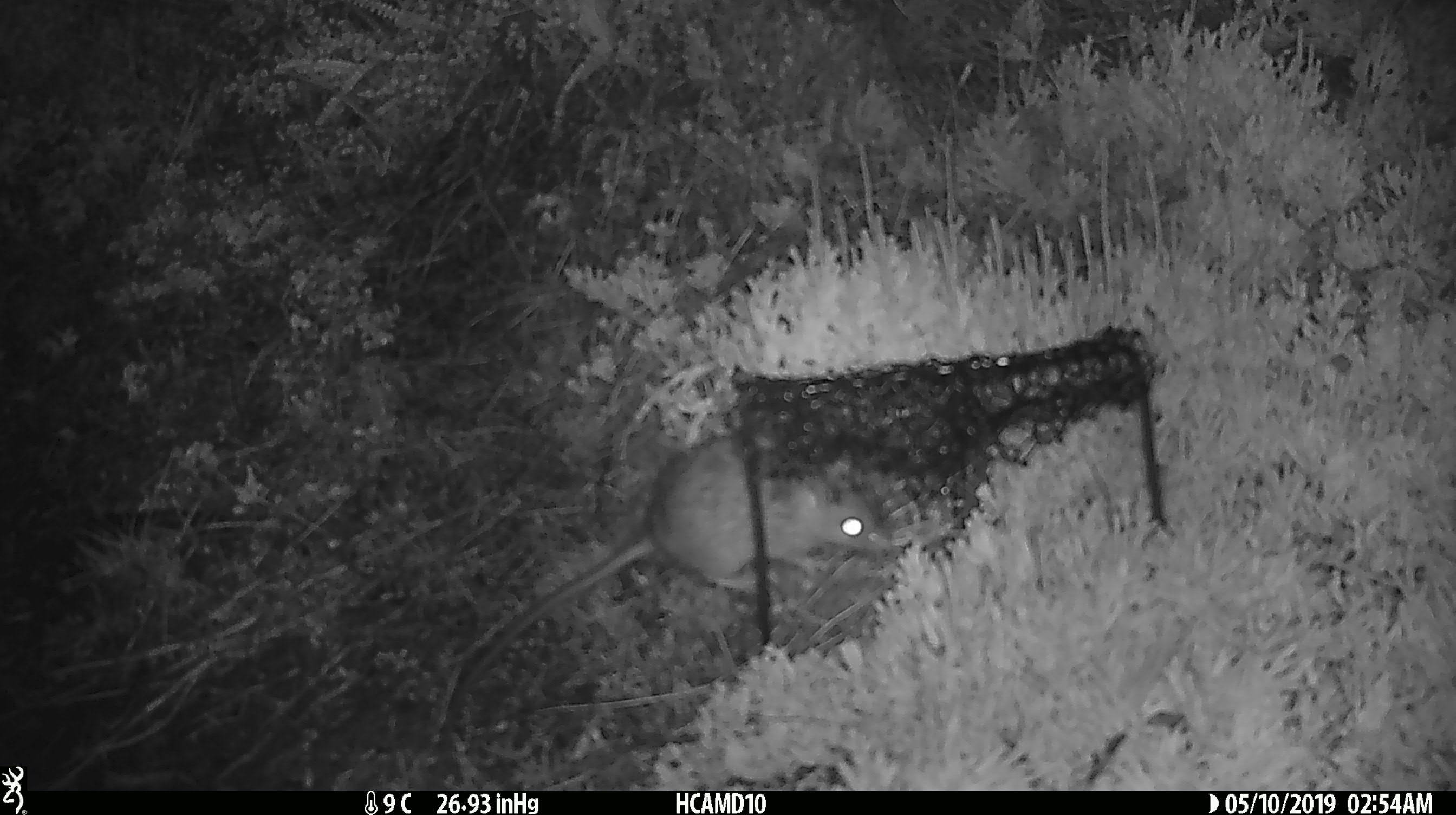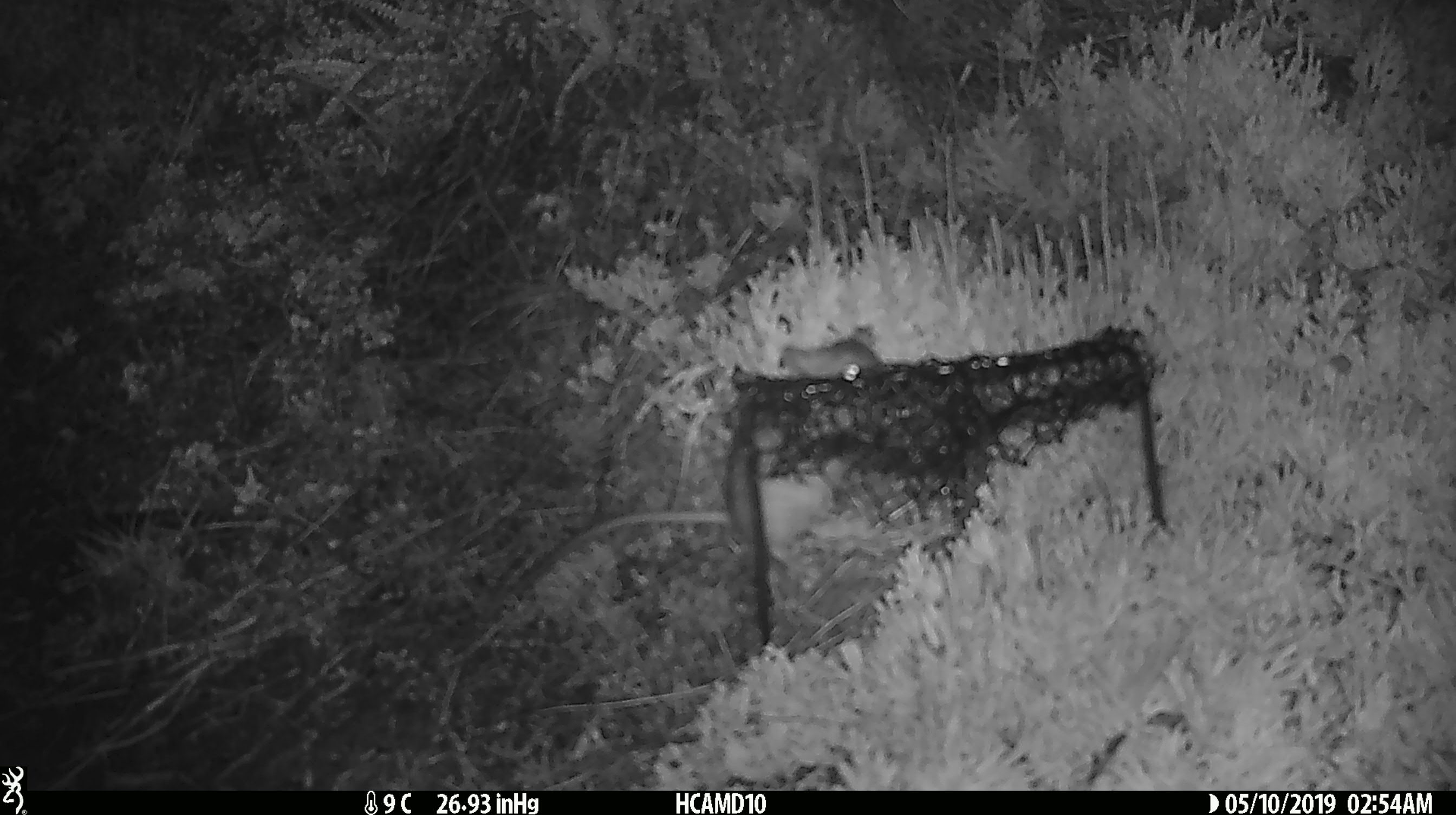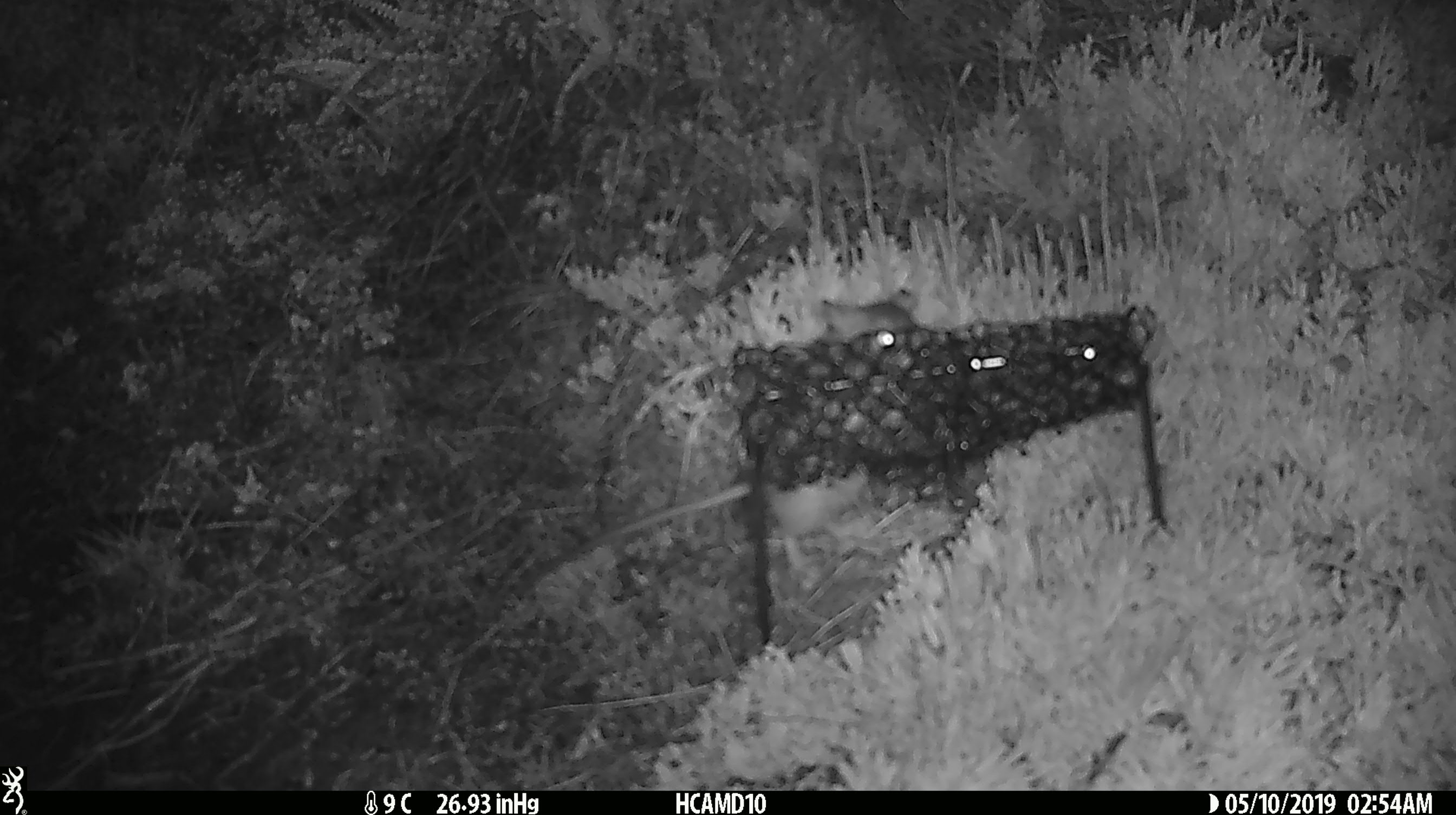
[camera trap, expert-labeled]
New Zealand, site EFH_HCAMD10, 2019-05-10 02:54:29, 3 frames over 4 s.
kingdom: Animalia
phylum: Chordata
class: Mammalia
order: Rodentia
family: Muridae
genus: Rattus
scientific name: Rattus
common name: rat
Rat (Rattus).